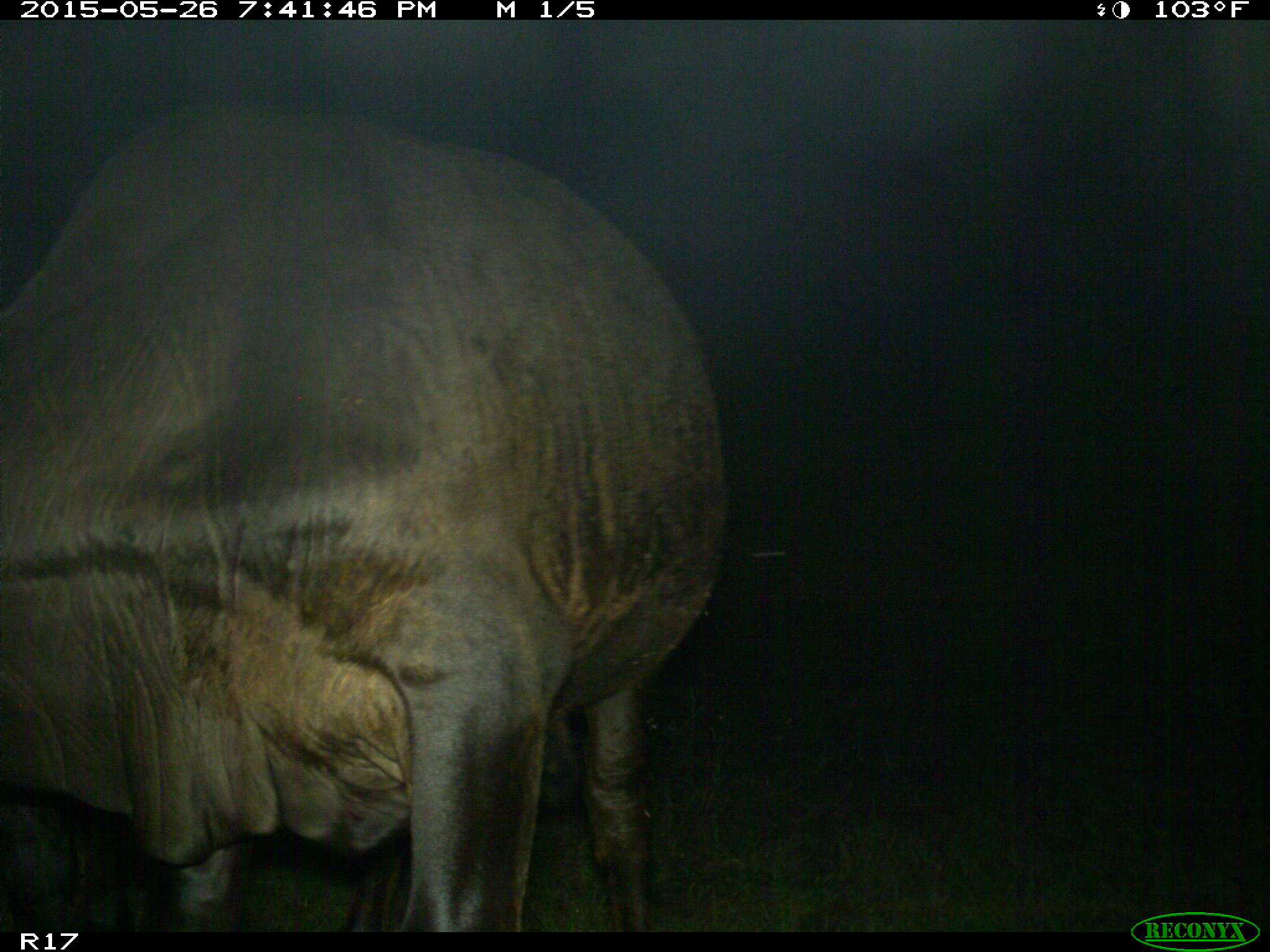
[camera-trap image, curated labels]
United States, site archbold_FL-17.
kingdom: Animalia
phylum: Chordata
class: Mammalia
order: Artiodactyla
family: Bovidae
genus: Bos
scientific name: Bos taurus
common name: domestic cow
Bos taurus (domestic cow).